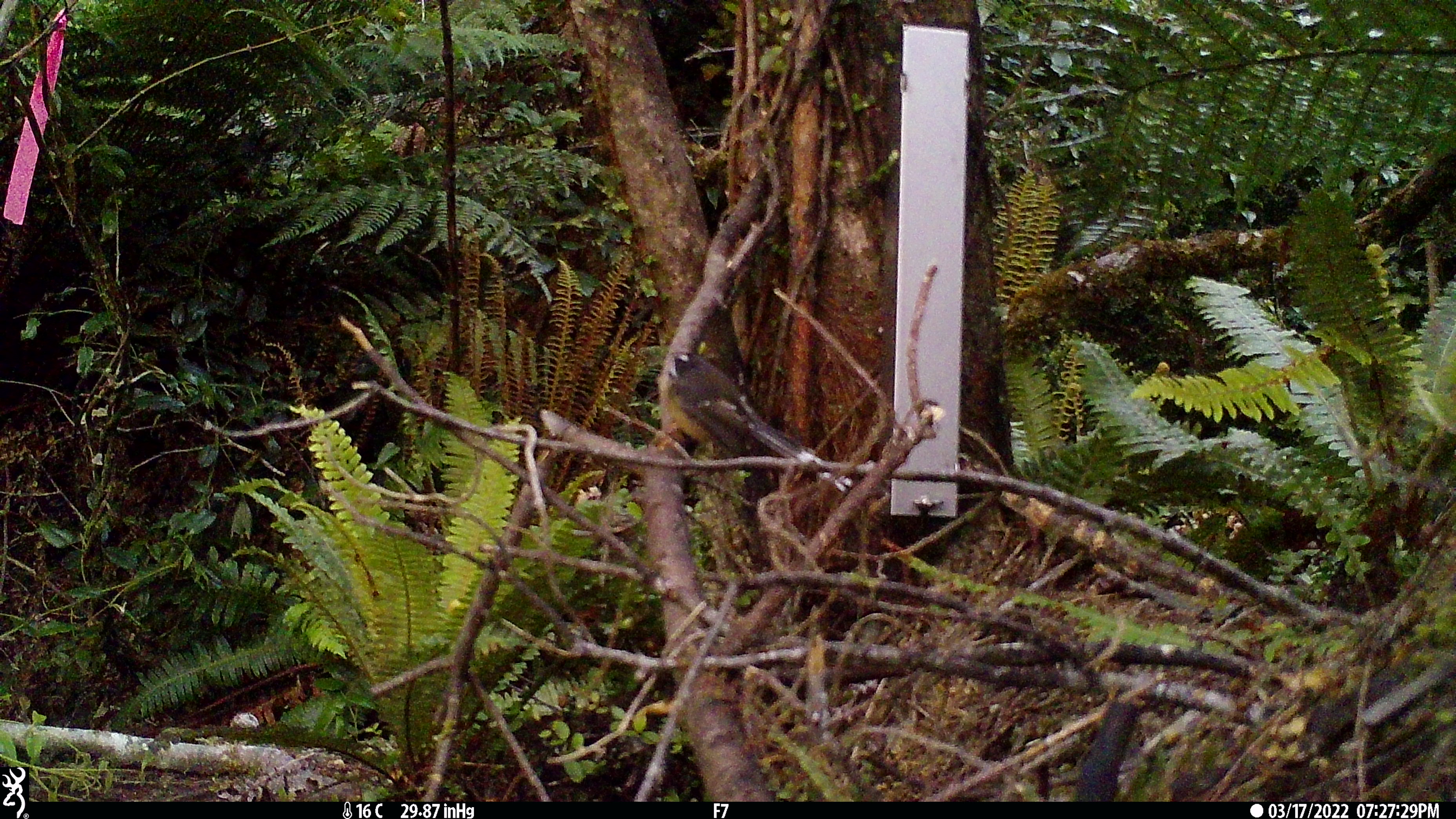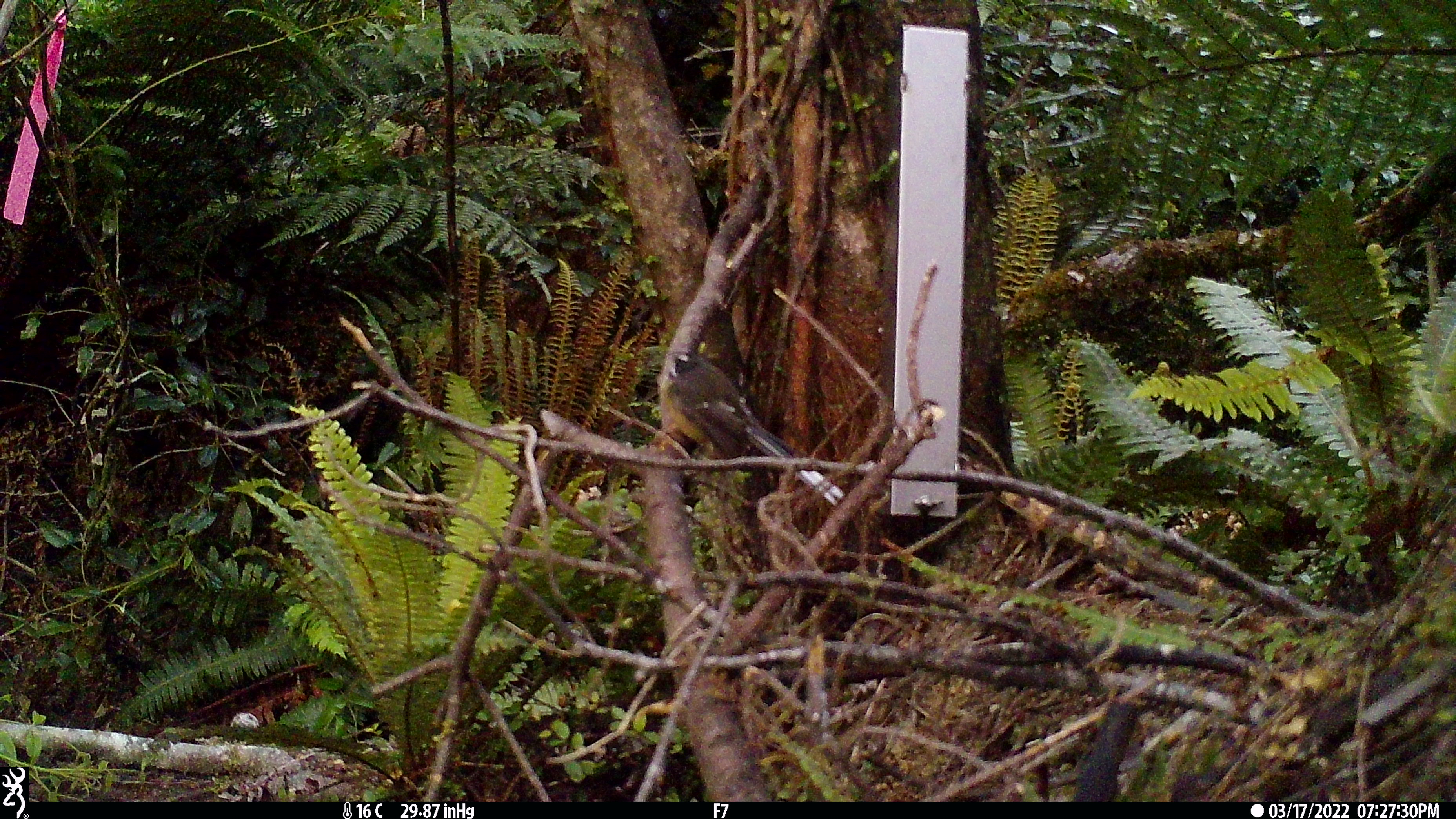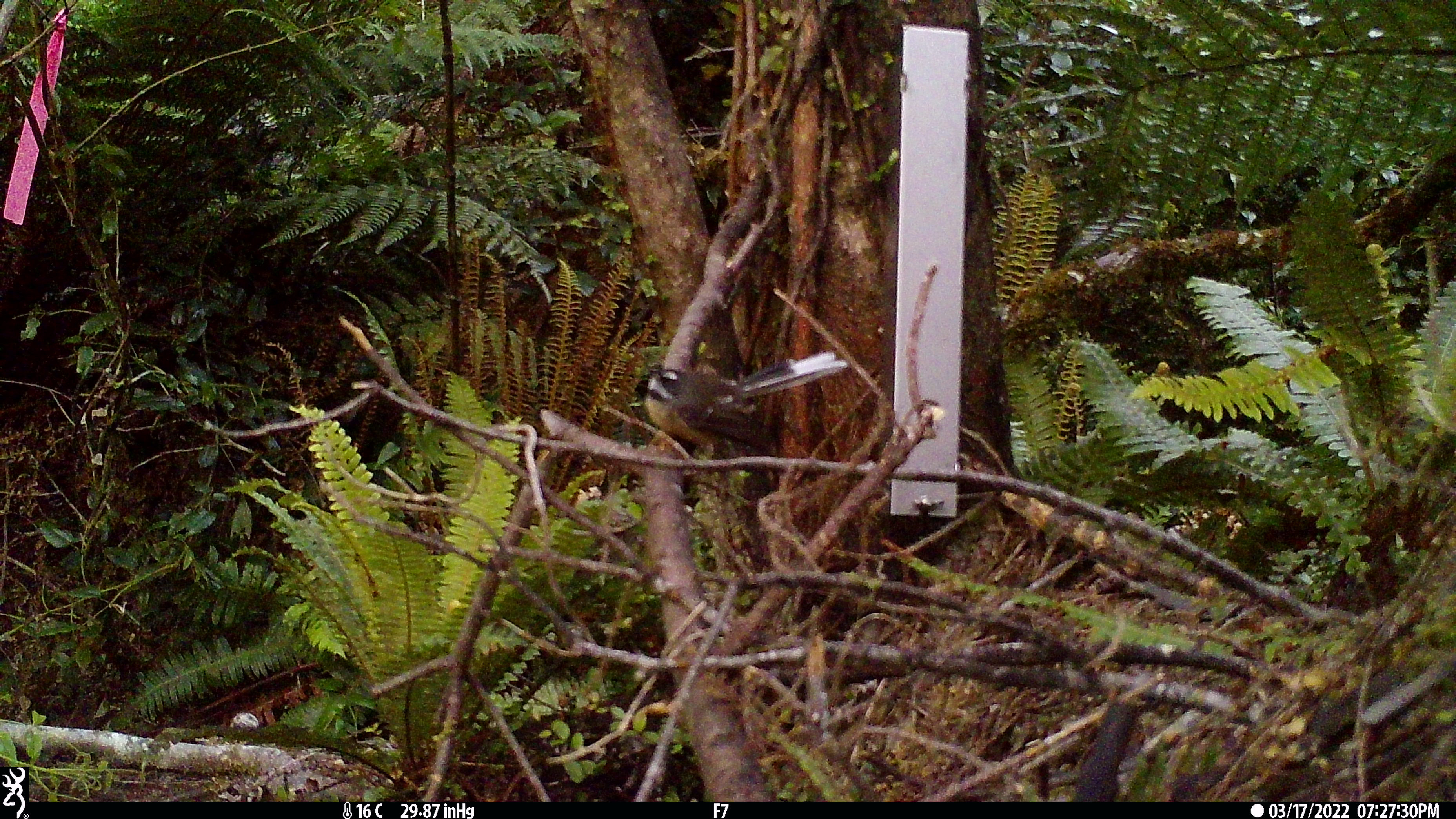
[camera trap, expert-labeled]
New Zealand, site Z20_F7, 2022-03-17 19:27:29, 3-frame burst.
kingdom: Animalia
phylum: Chordata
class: Aves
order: Passeriformes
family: Rhipiduridae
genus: Rhipidura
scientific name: Rhipidura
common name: fantails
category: fantail